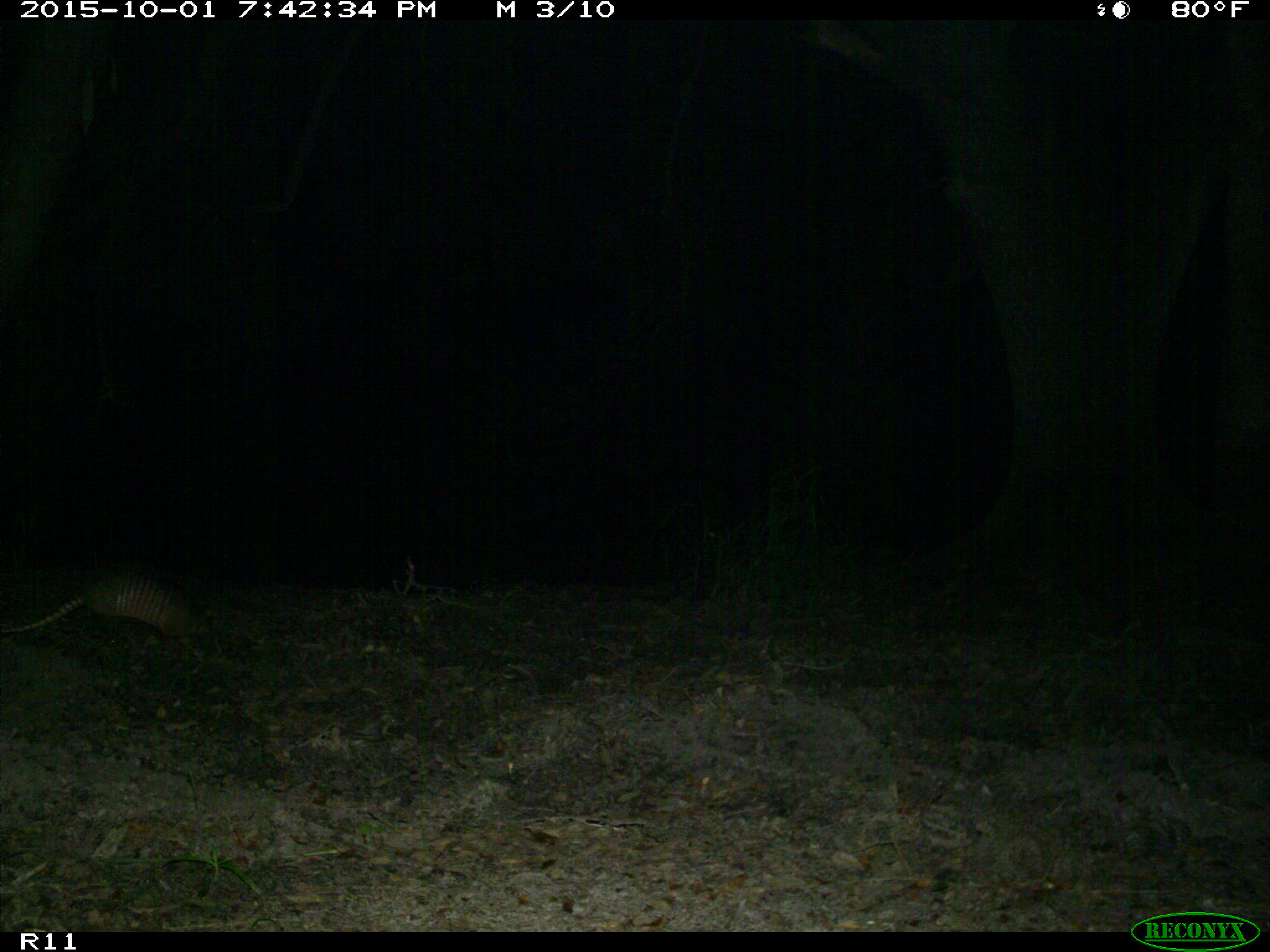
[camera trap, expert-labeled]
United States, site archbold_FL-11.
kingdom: Animalia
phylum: Chordata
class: Mammalia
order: Cingulata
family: Dasypodidae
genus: Dasypus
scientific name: Dasypus novemcinctus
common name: nine-banded armadillo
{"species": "Dasypus novemcinctus (nine-banded armadillo)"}